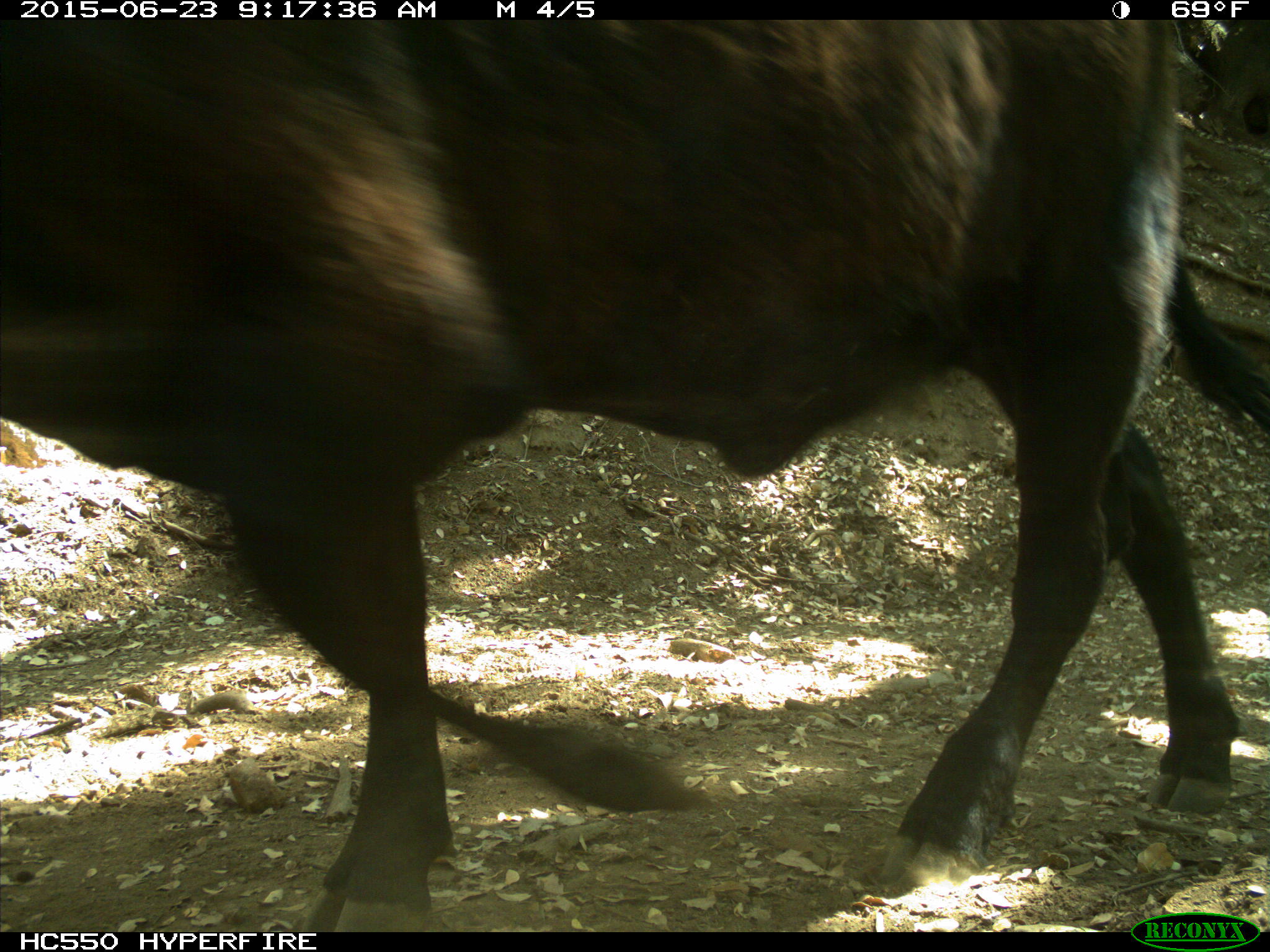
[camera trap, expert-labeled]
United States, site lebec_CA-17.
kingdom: Animalia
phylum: Chordata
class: Mammalia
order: Artiodactyla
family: Bovidae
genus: Bos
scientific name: Bos taurus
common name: domestic cow